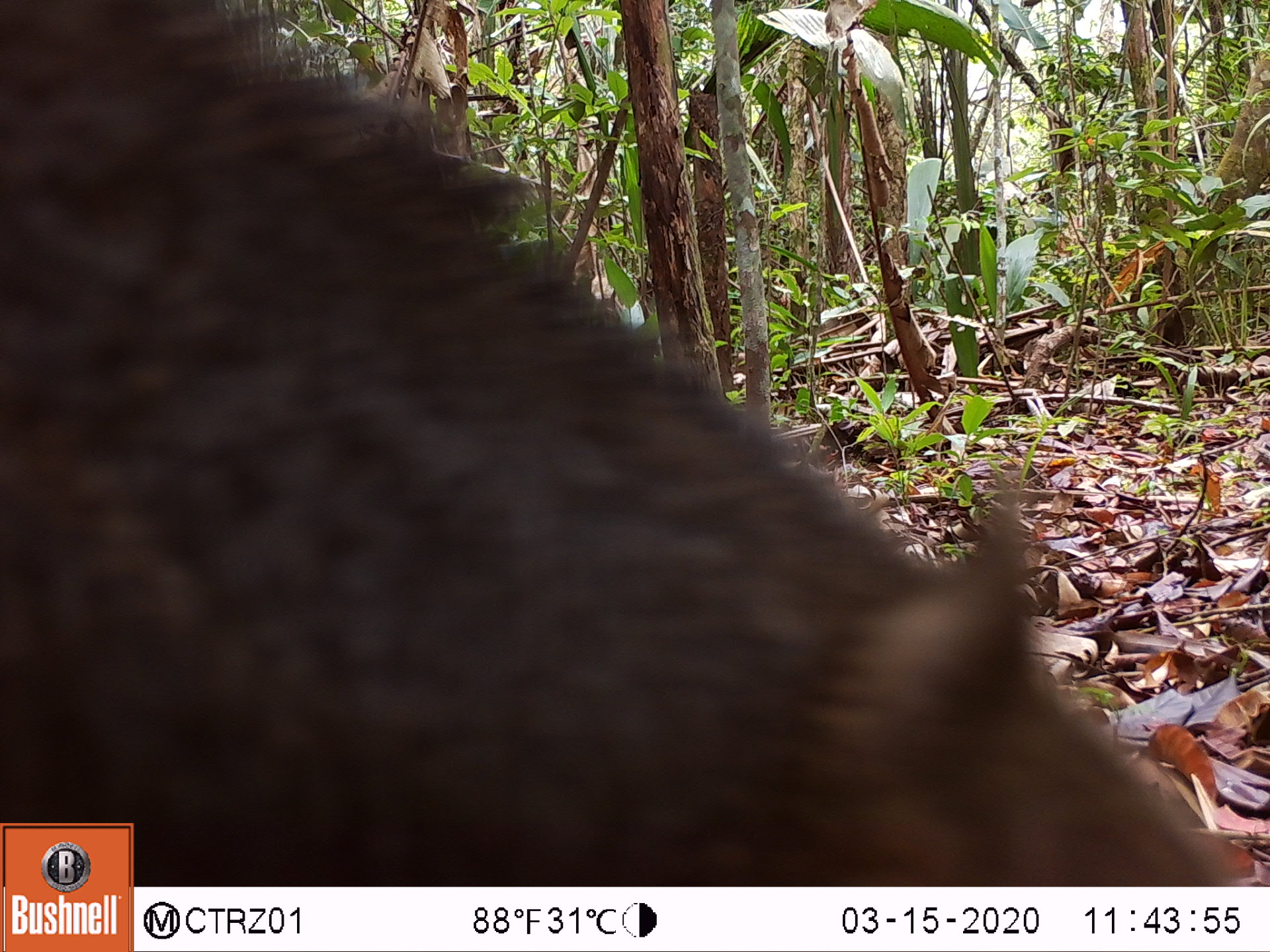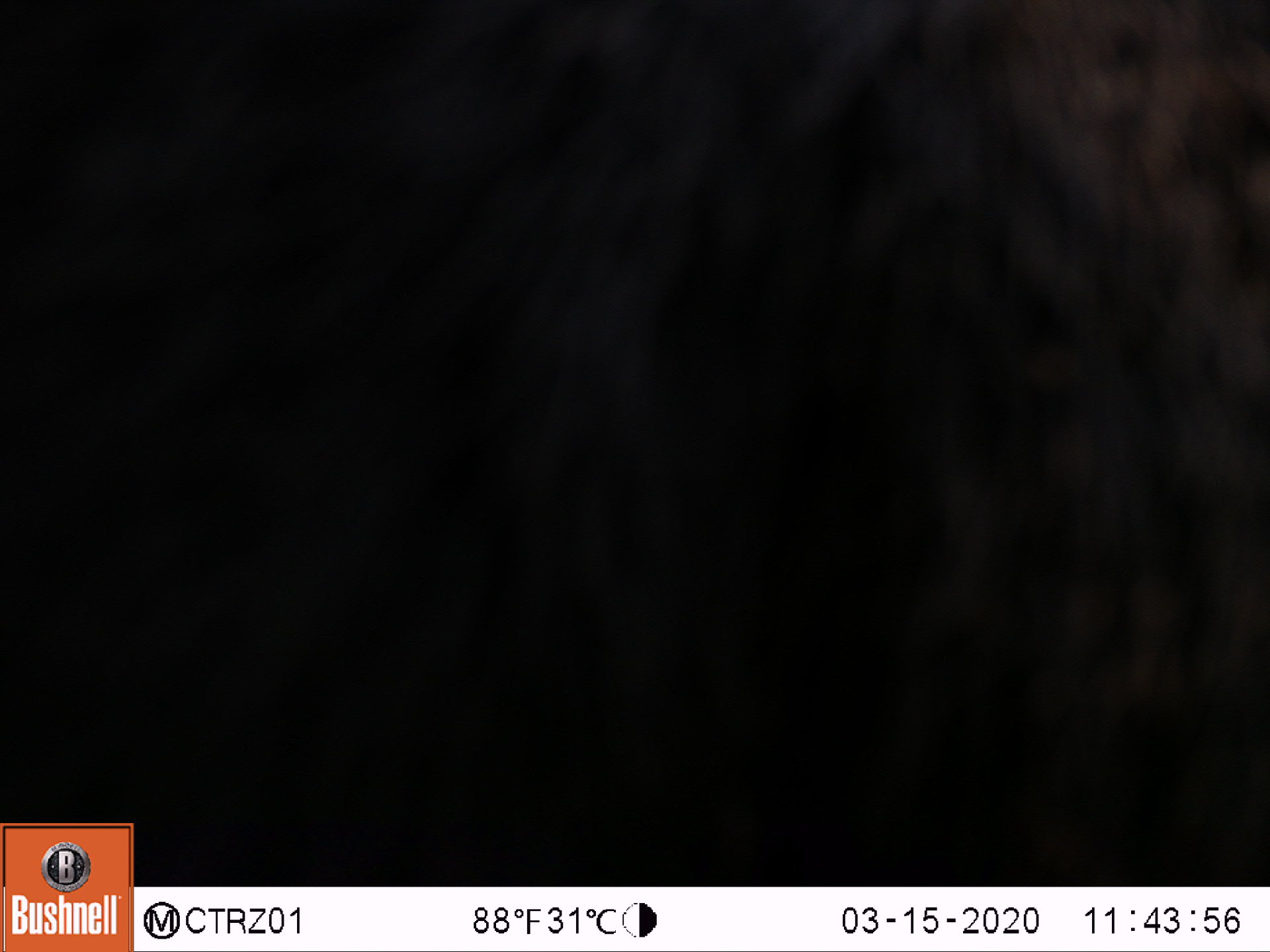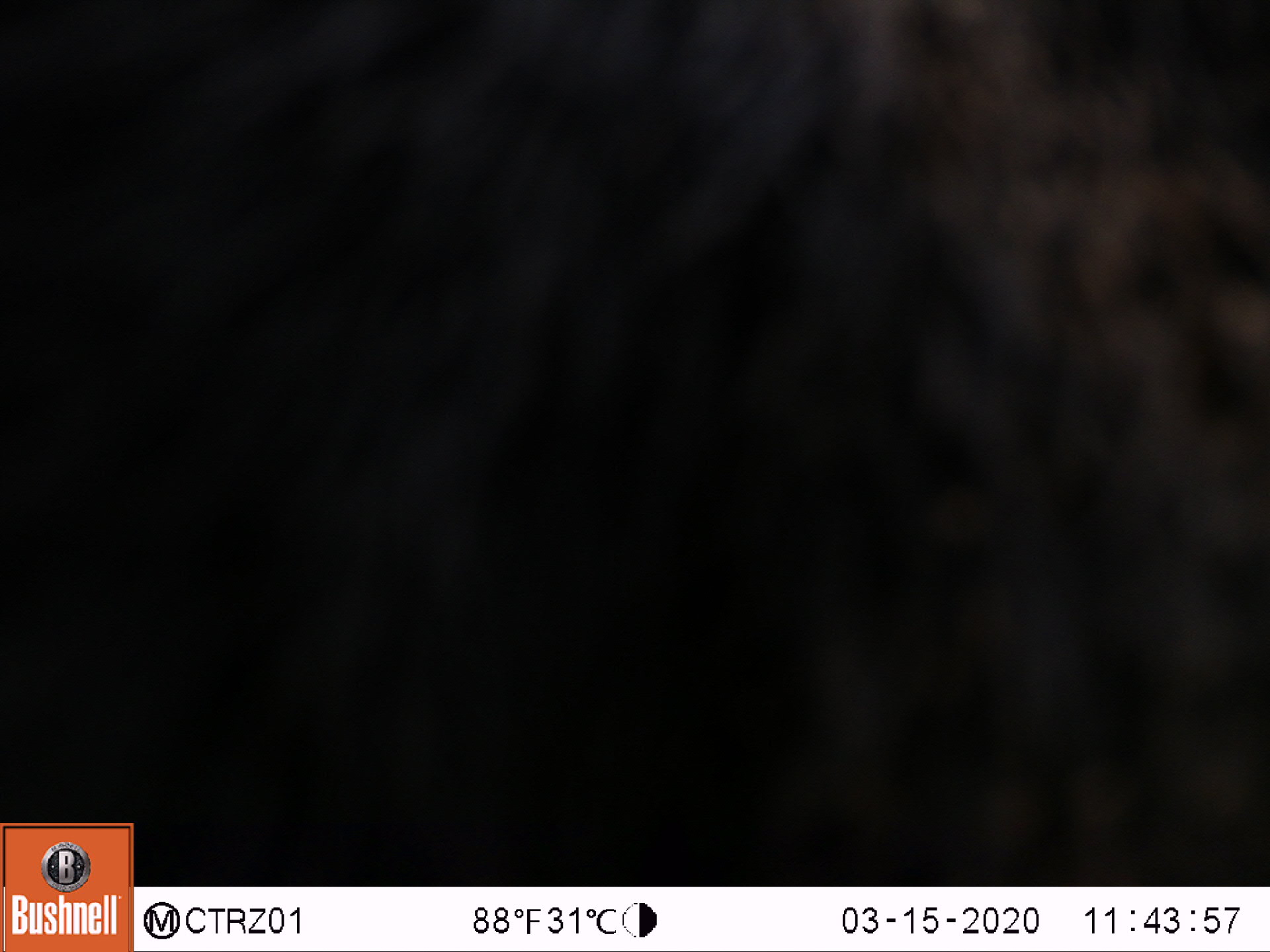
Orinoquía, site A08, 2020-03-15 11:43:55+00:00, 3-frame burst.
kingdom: Animalia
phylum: Chordata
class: Mammalia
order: Artiodactyla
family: Tayassuidae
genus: Pecari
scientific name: Pecari tajacu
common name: collared peccary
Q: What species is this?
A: Collared peccary (Pecari tajacu).